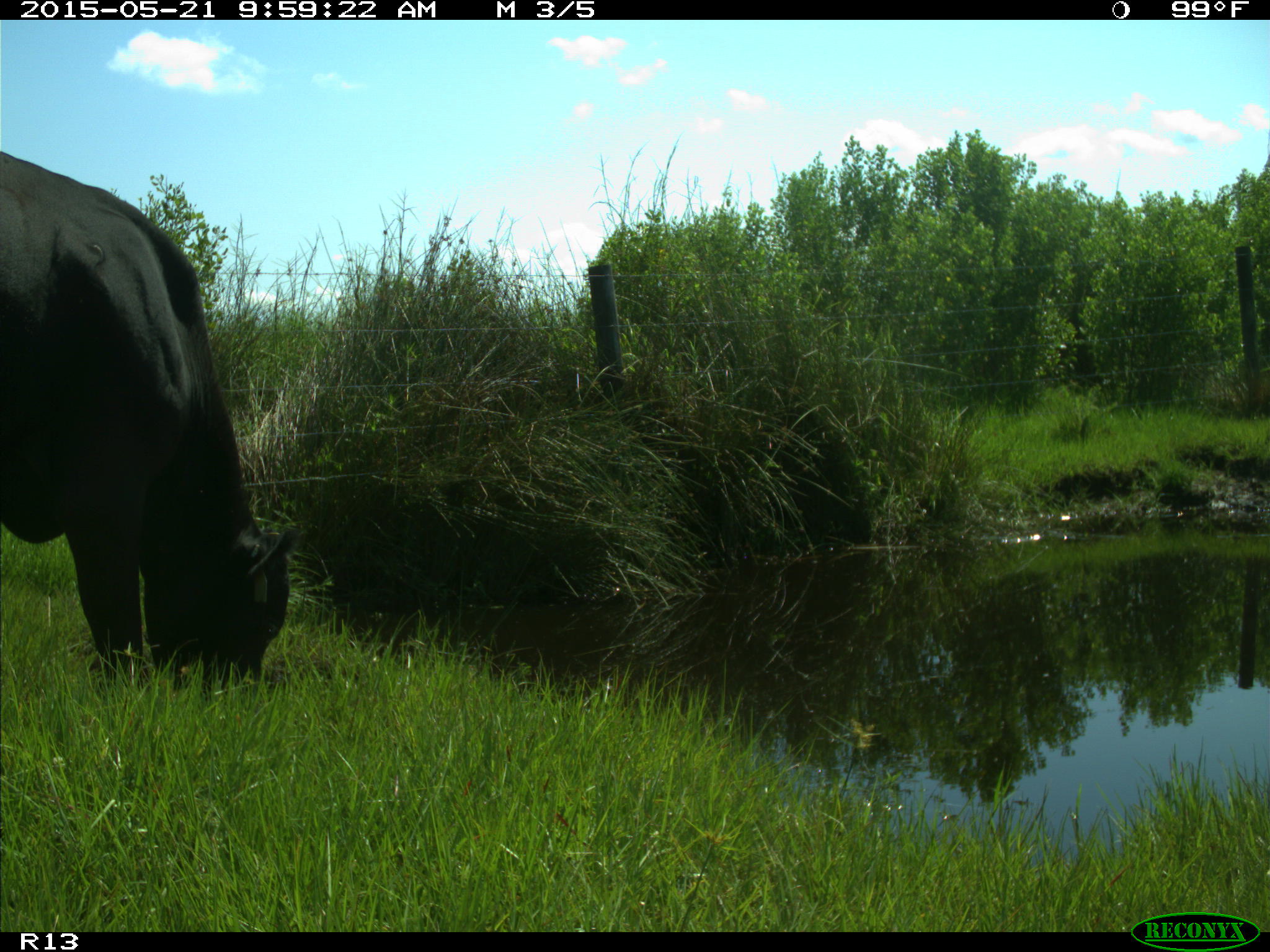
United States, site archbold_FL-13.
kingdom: Animalia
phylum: Chordata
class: Mammalia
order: Artiodactyla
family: Bovidae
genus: Bos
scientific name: Bos taurus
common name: domestic cow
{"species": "Bos taurus (domestic cow)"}